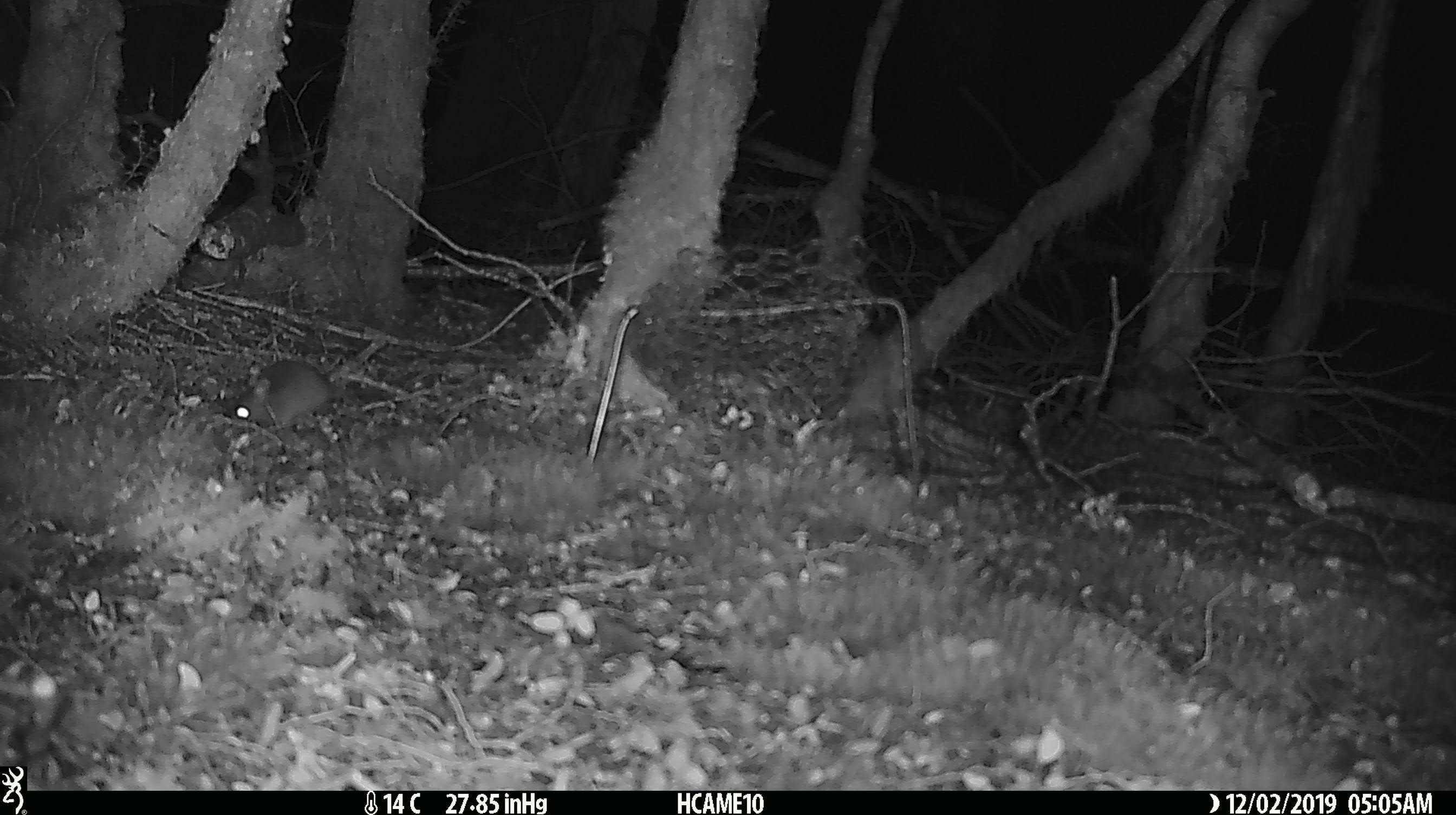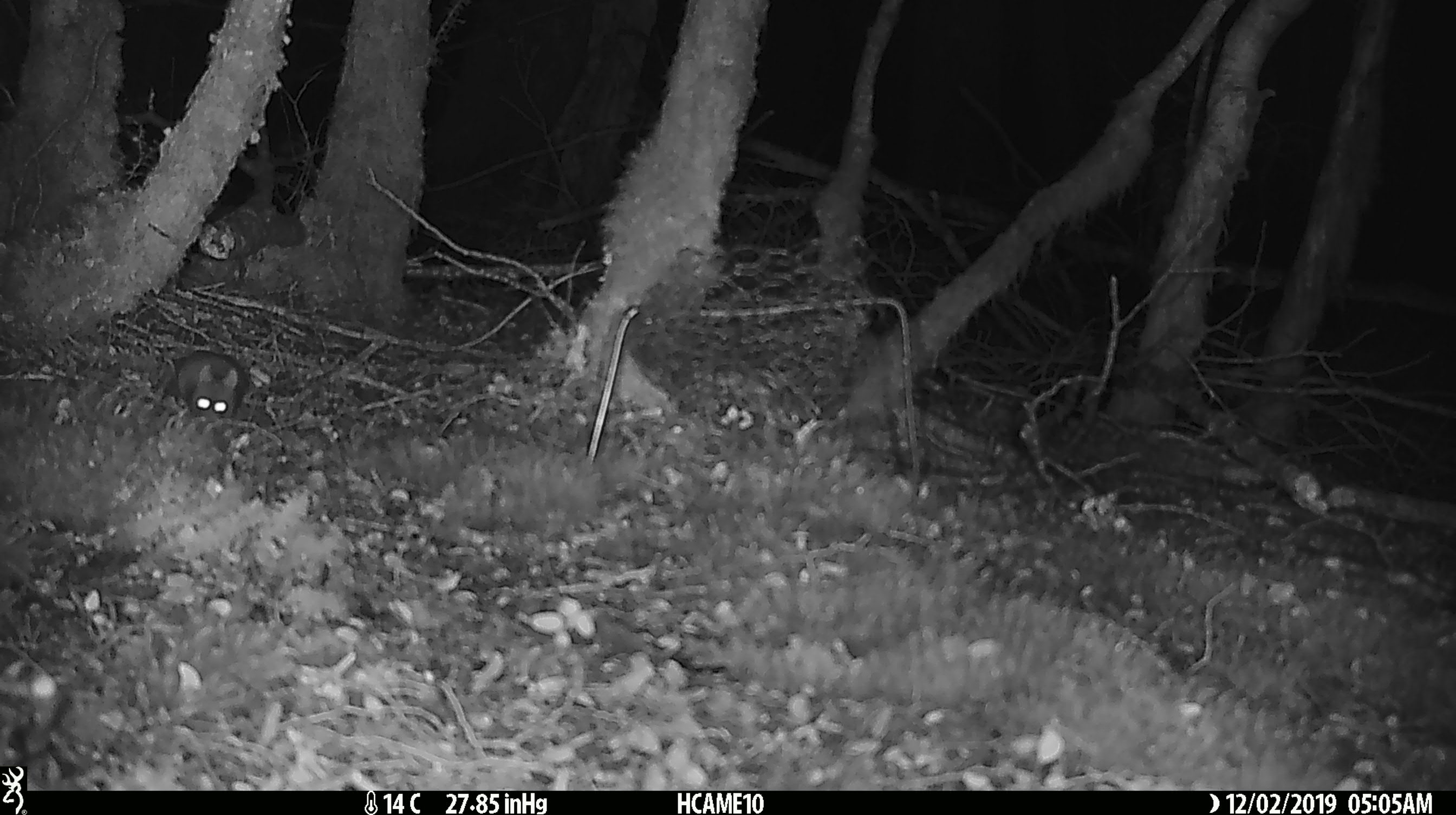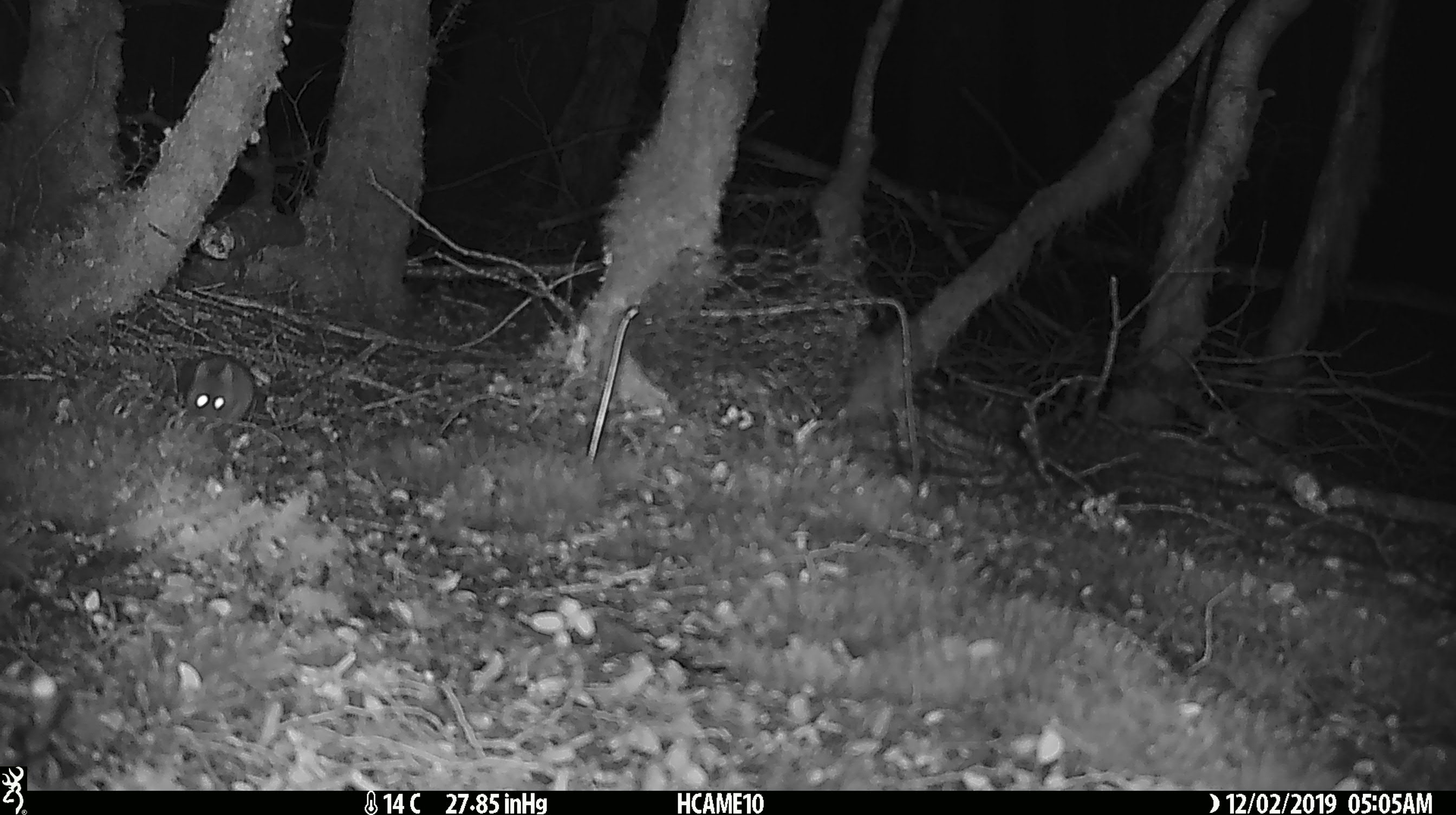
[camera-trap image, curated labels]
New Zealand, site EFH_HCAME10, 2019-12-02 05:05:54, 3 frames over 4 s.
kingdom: Animalia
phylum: Chordata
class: Mammalia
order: Rodentia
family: Muridae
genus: Mus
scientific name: Mus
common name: mouse